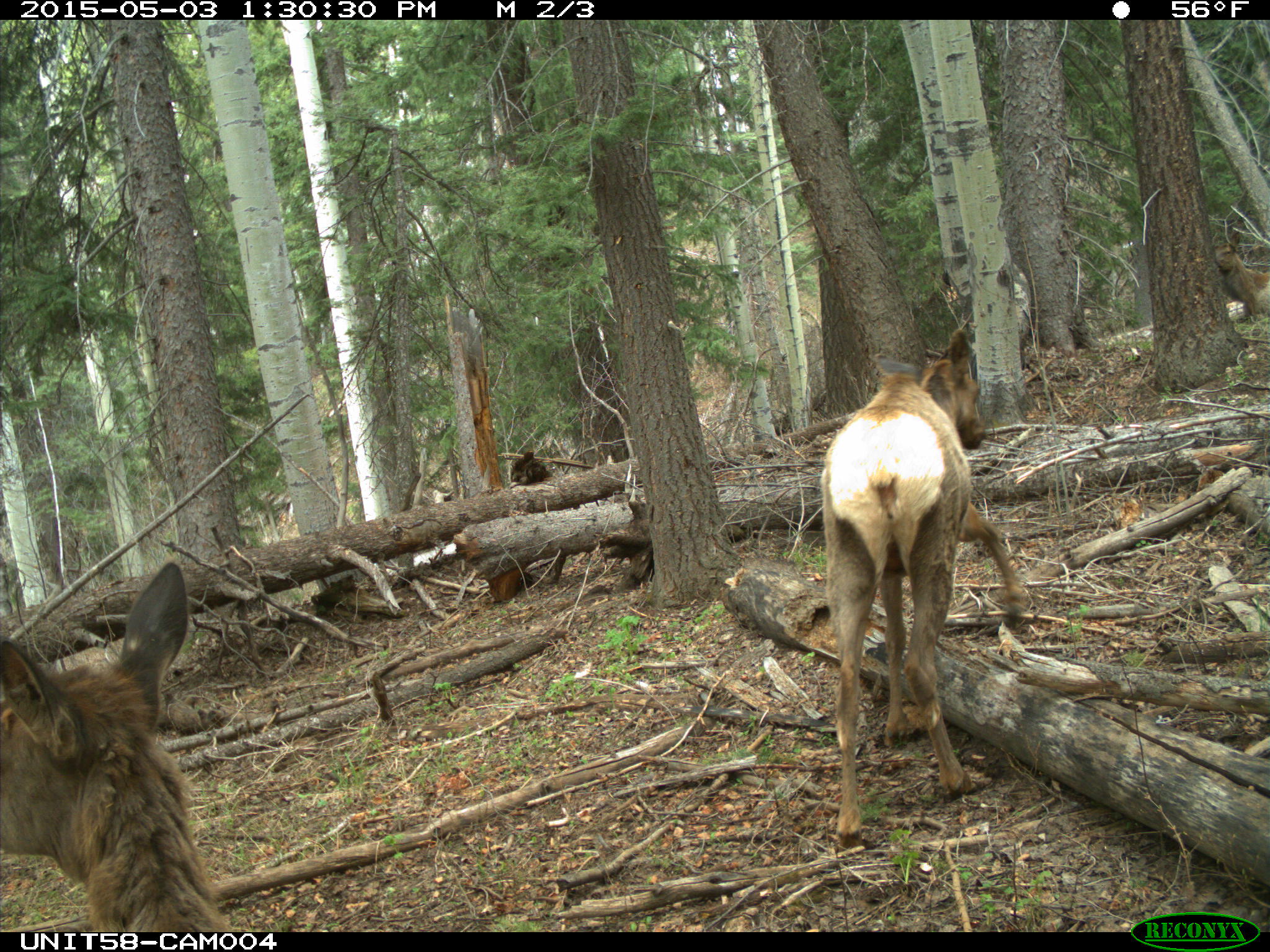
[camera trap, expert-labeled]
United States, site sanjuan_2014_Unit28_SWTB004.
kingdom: Animalia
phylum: Chordata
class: Mammalia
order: Artiodactyla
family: Cervidae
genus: Cervus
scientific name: Cervus elaphus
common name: red deer